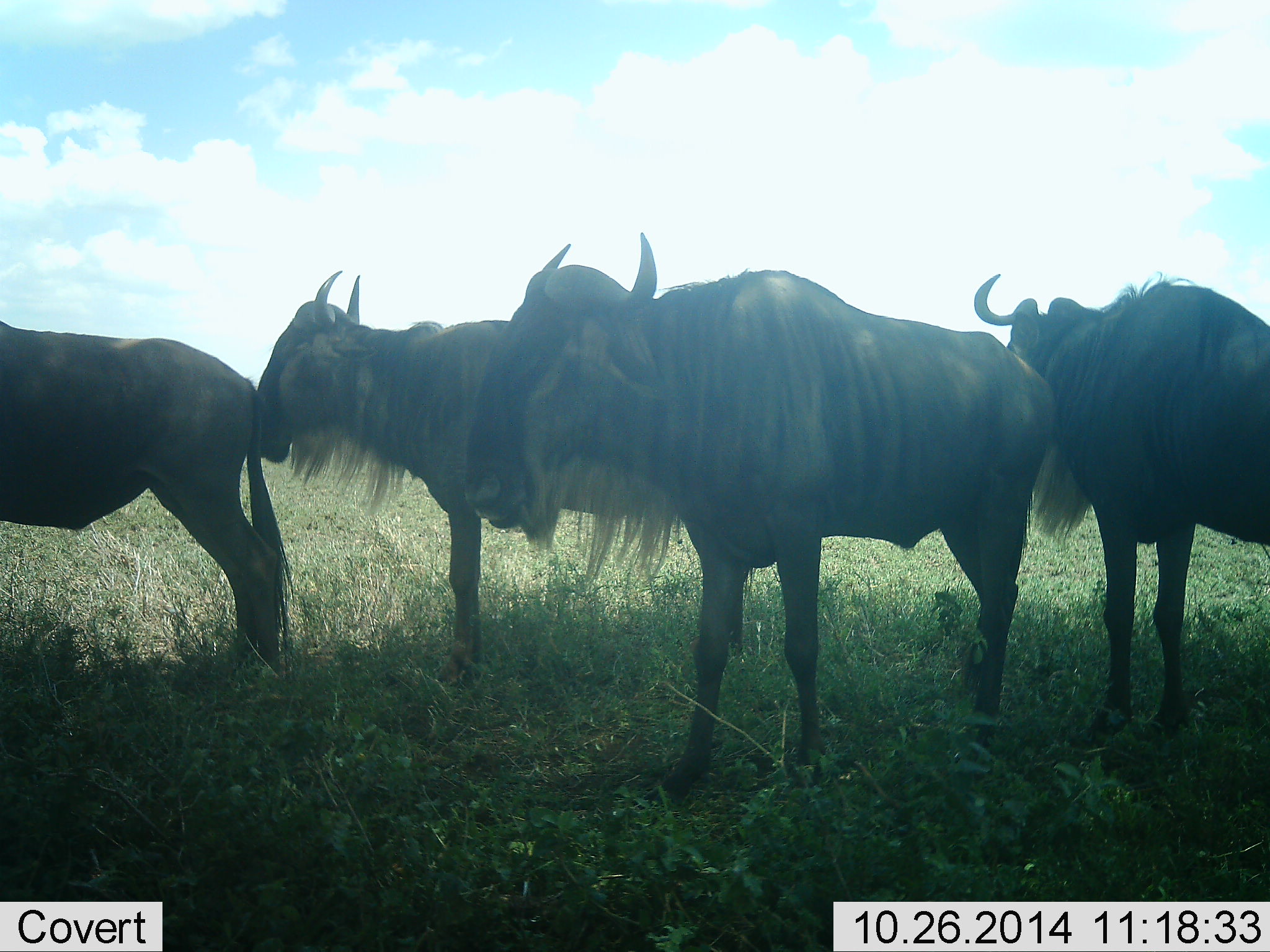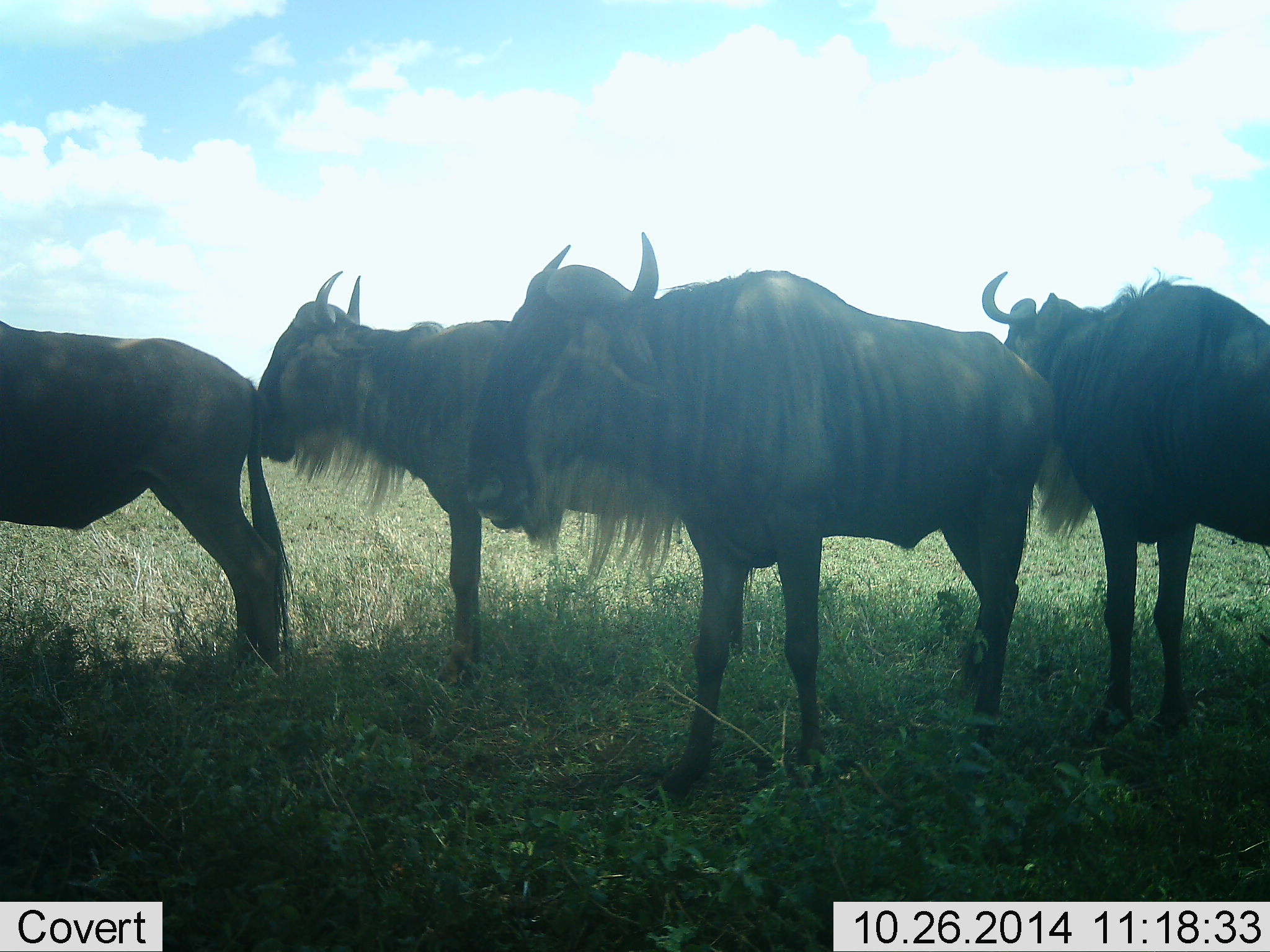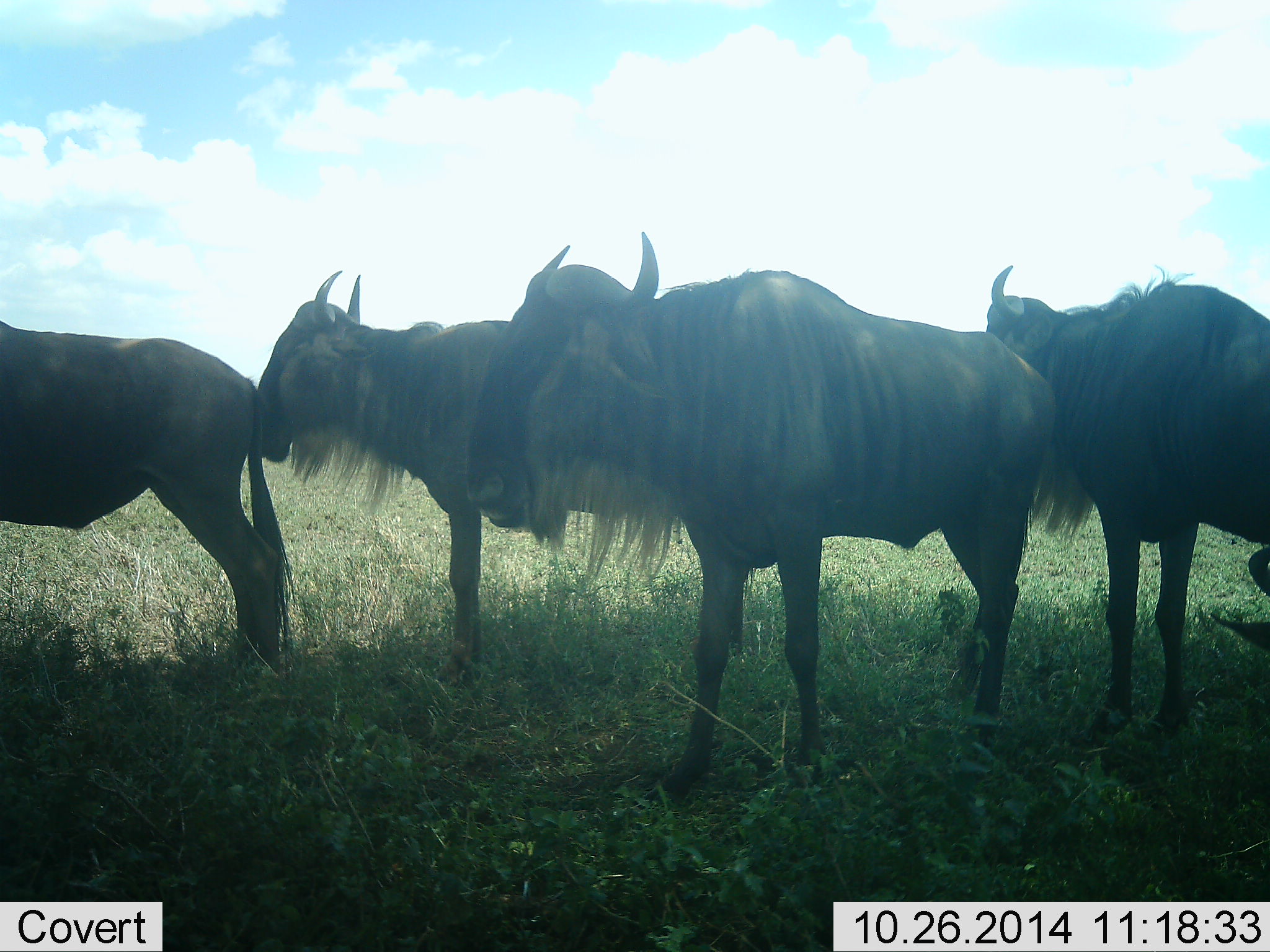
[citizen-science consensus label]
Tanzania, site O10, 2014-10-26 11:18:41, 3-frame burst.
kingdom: Animalia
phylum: Chordata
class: Mammalia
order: Artiodactyla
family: Bovidae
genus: Connochaetes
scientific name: Connochaetes taurinus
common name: blue wildebeest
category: wildebeest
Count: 4.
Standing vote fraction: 90%.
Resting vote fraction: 0%.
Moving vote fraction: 0%.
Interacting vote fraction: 0%.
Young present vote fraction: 0%.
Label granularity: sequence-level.